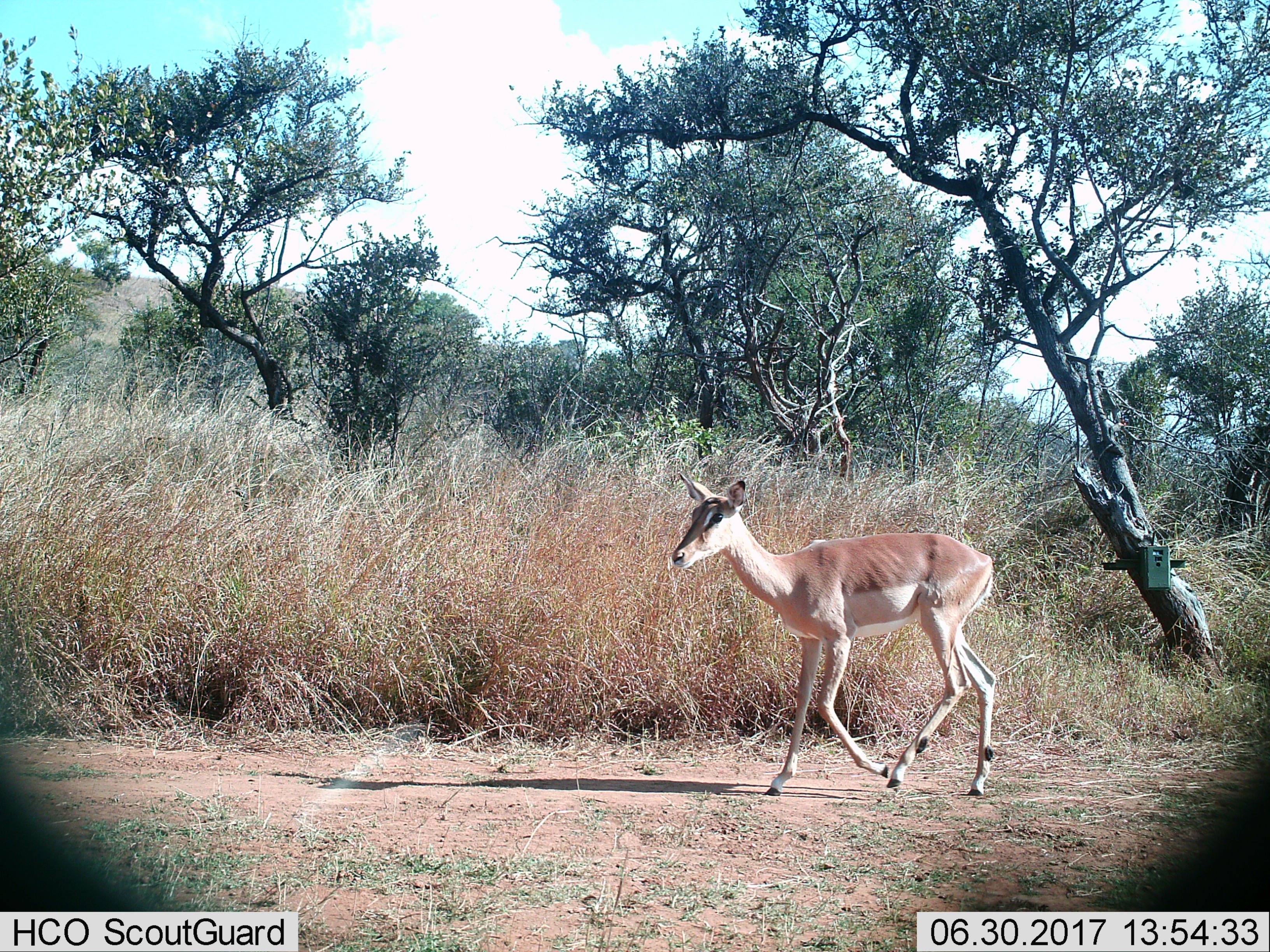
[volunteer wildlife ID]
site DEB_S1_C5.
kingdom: Animalia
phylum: Chordata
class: Mammalia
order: Artiodactyla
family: Bovidae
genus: Aepyceros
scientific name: Aepyceros melampus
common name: impala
Impala (Aepyceros melampus), count 1. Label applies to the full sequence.